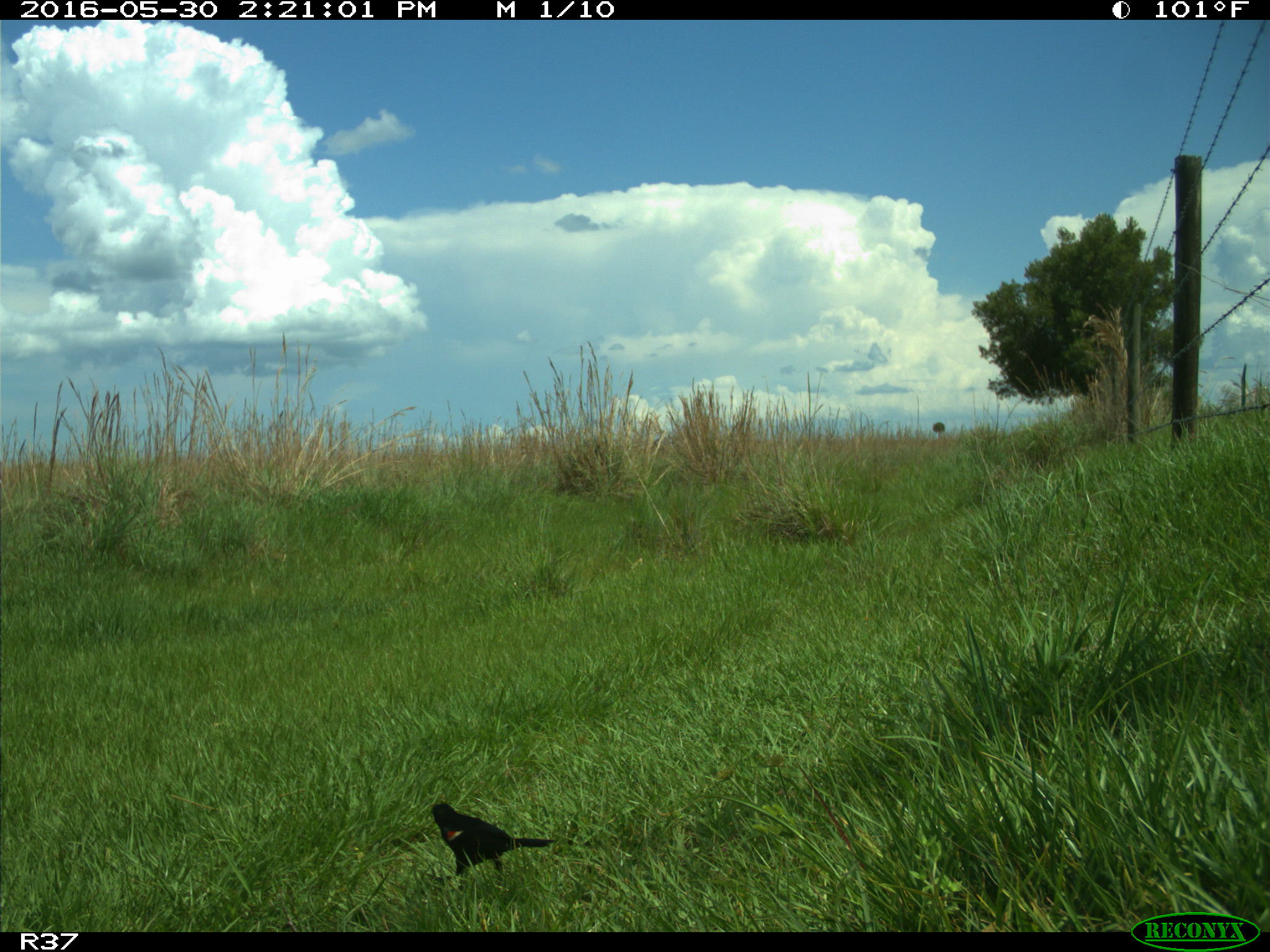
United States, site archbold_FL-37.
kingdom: Animalia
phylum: Chordata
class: Aves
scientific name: Aves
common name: birds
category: unidentified bird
Unidentified bird (birds) (Aves).